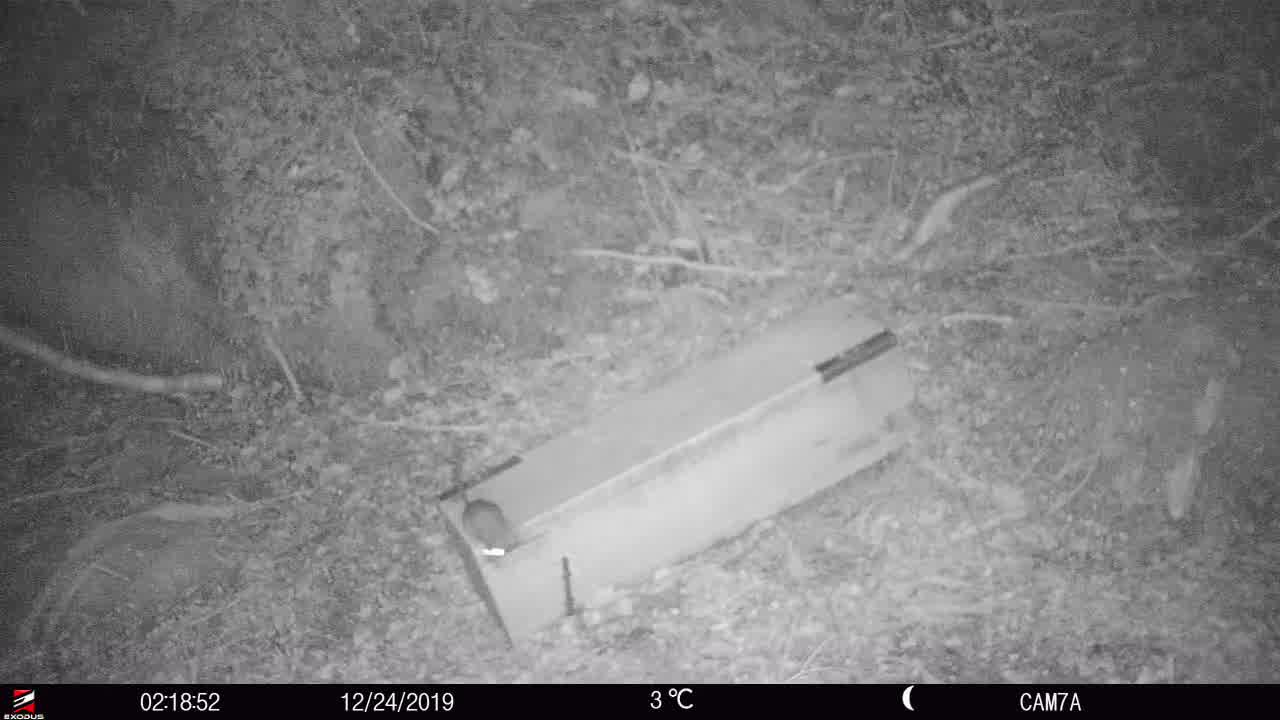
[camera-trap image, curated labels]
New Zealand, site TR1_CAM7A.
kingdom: Animalia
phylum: Chordata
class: Mammalia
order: Rodentia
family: Muridae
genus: Rattus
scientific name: Rattus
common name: rat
Rat (Rattus).